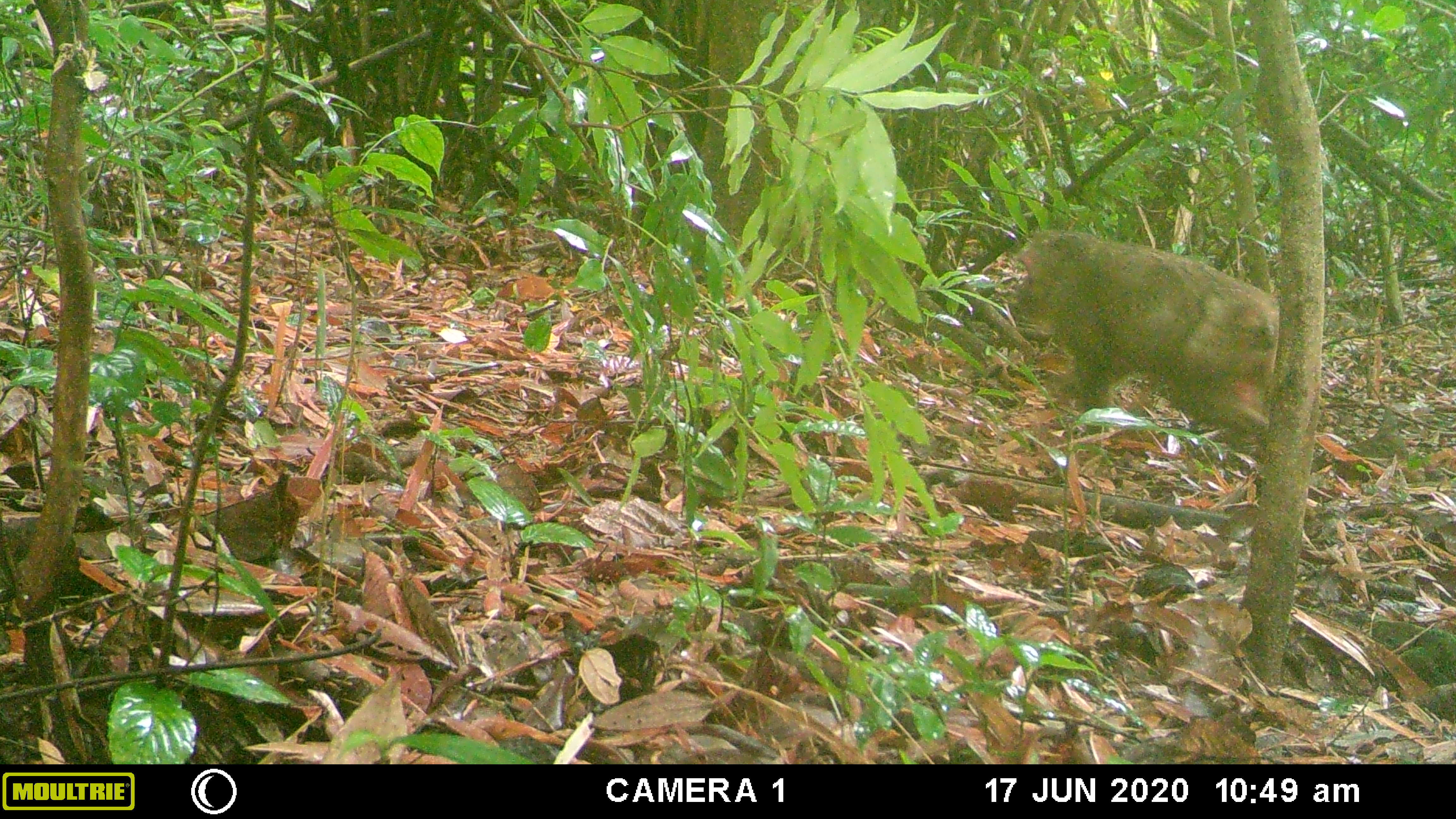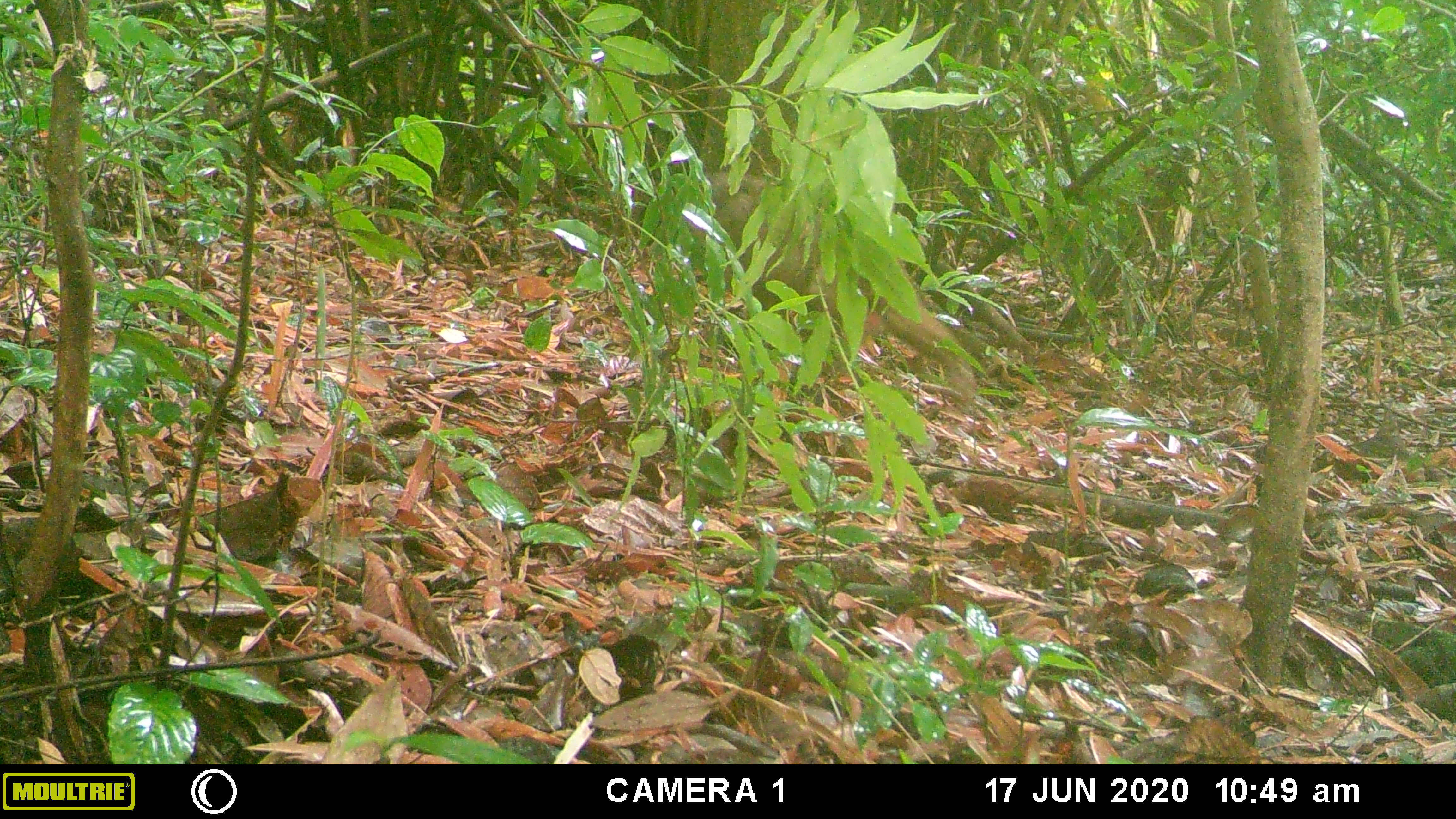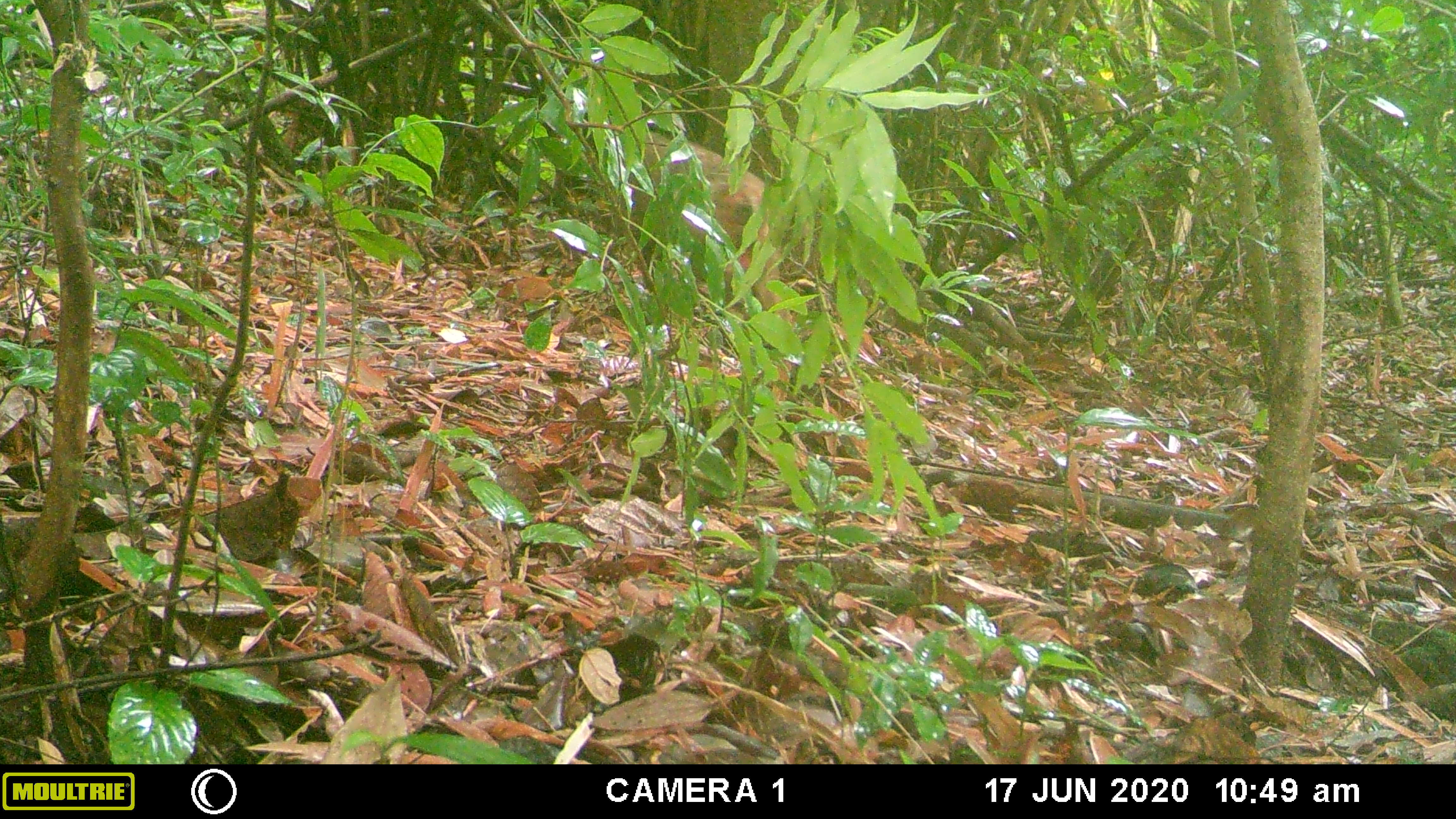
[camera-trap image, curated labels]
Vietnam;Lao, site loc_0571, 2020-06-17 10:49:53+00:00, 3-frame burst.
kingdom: Animalia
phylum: Chordata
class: Mammalia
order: Primates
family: Cercopithecidae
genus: Macaca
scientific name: Macaca arctoides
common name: stump-tailed macaque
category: stump tailed macaque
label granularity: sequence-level